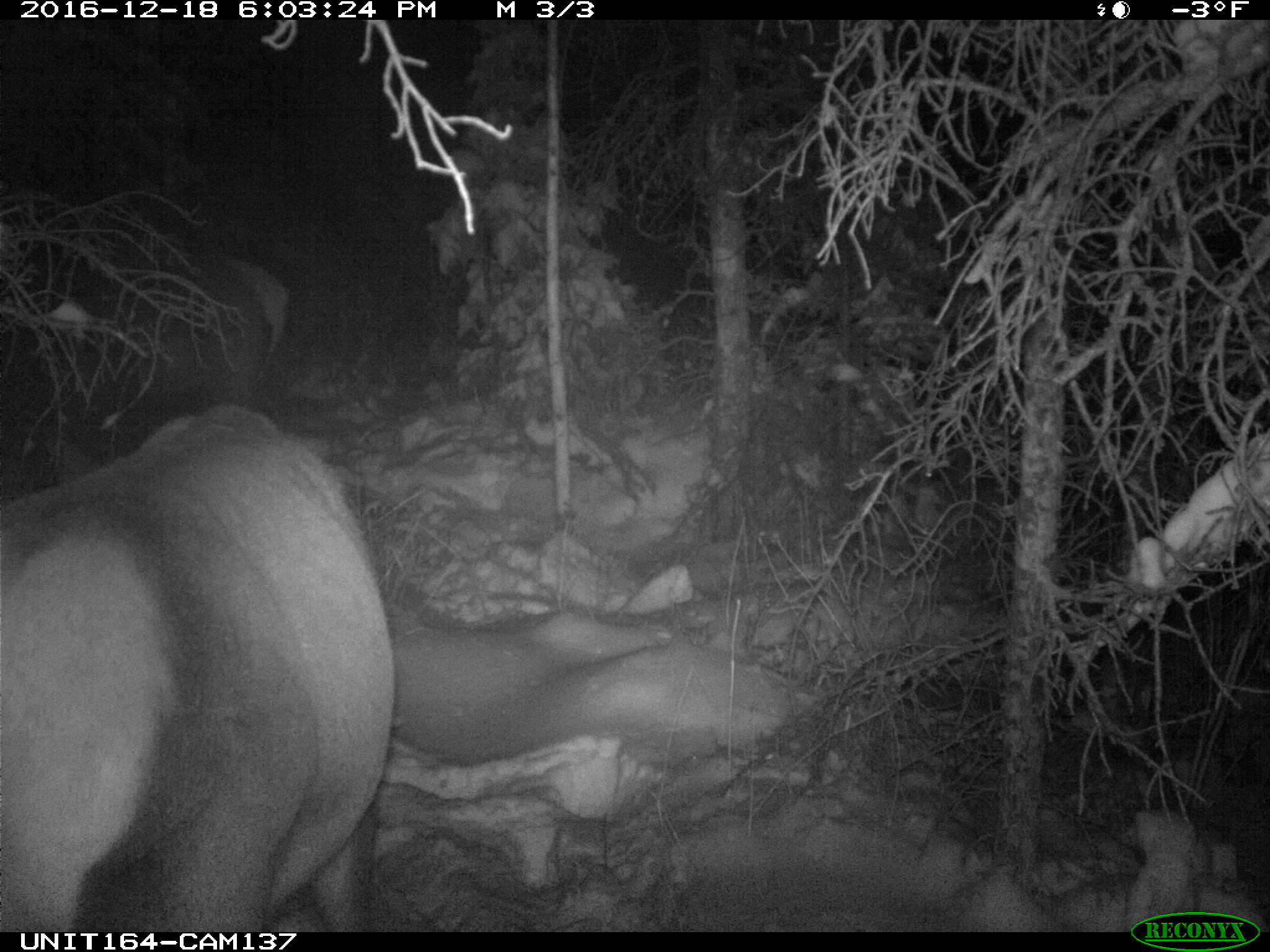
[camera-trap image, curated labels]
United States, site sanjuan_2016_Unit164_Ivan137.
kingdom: Animalia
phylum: Chordata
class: Mammalia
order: Artiodactyla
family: Cervidae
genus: Cervus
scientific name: Cervus elaphus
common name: red deer